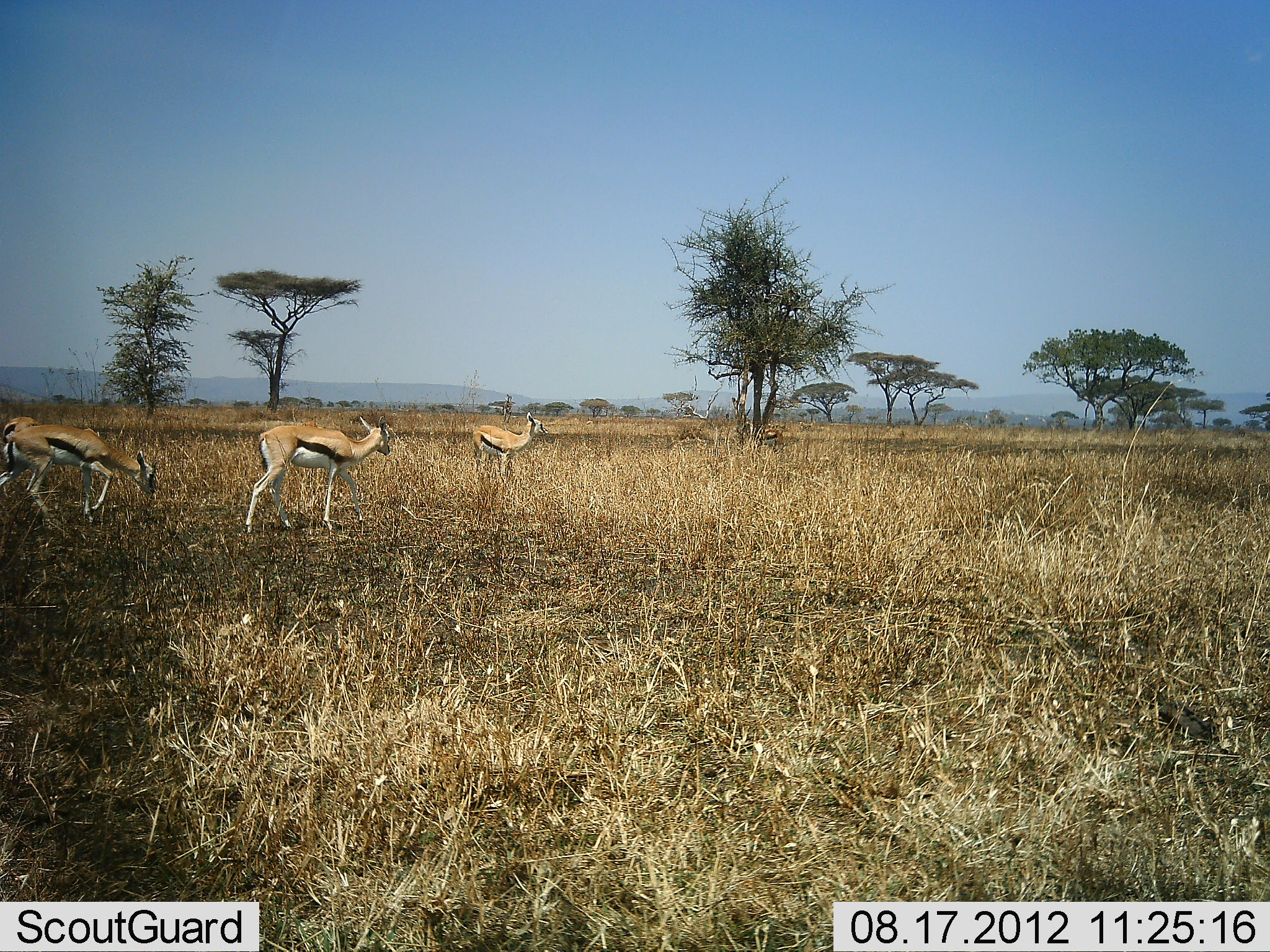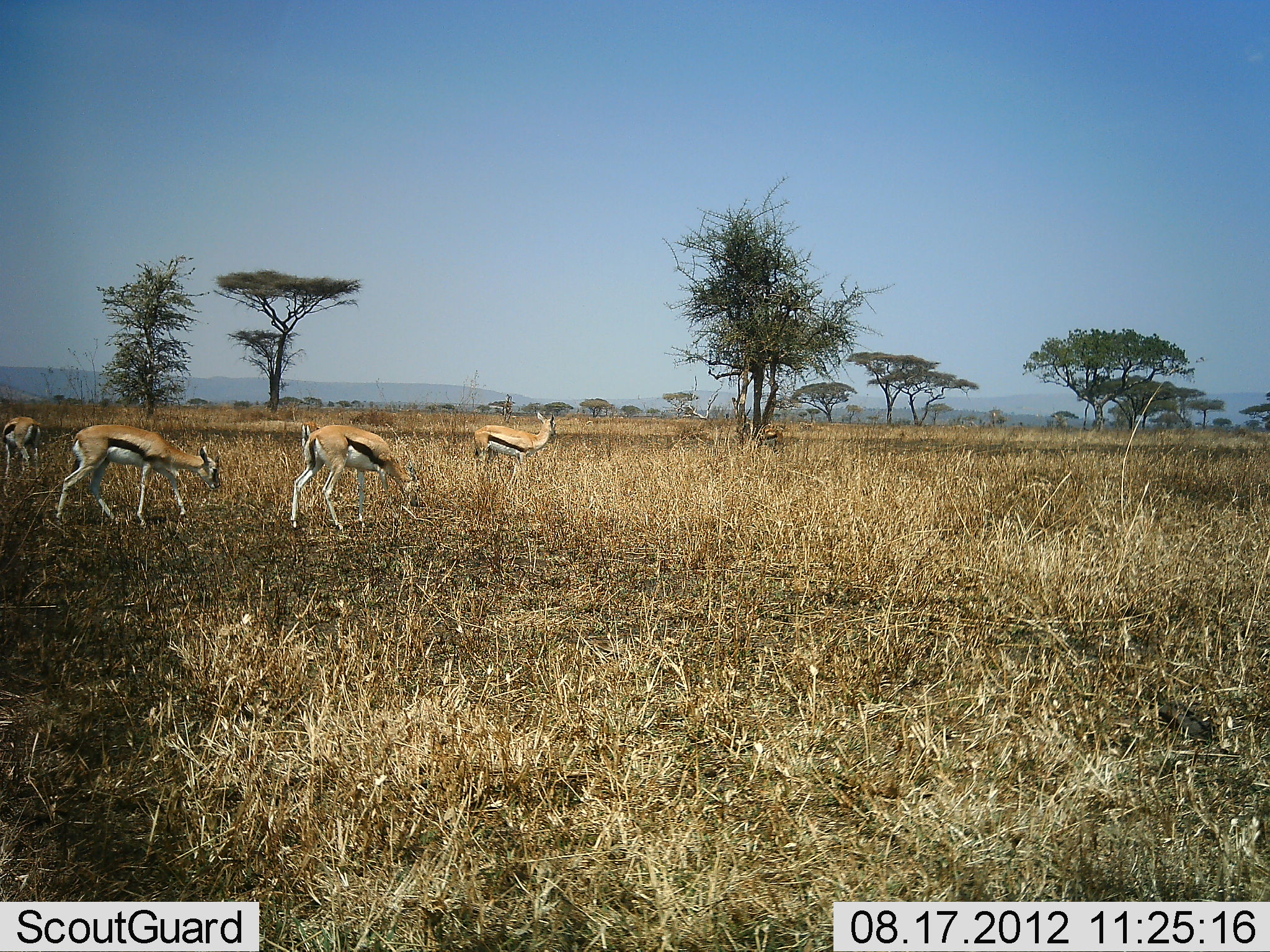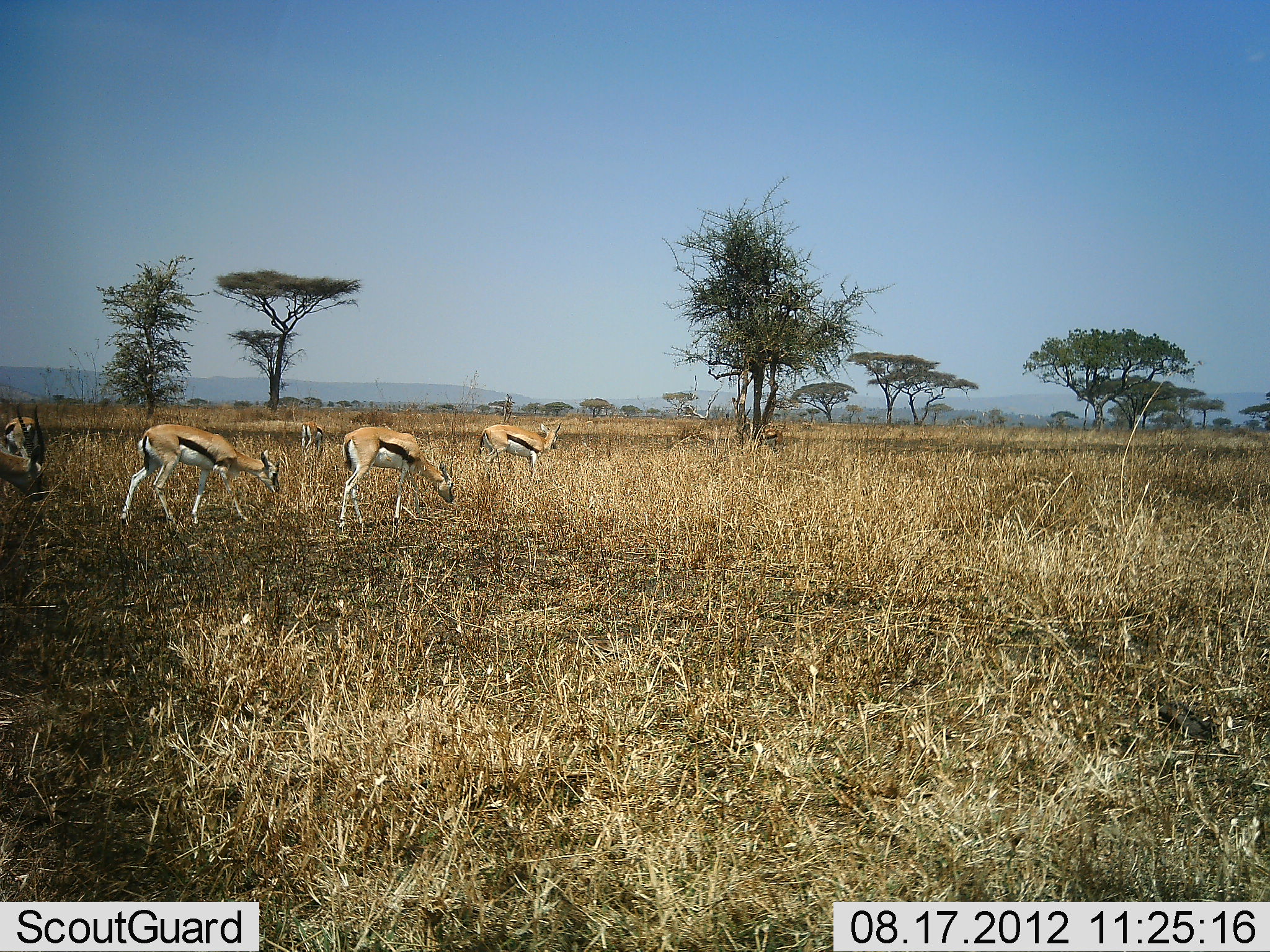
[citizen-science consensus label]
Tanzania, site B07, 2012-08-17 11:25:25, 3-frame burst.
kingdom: Animalia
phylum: Chordata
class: Mammalia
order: Artiodactyla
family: Bovidae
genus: Eudorcas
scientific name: Eudorcas thomsonii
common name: thomson's gazelle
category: gazellethomsons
Gazellethomsons (thomson's gazelle) (Eudorcas thomsonii), count 5. Behavior (volunteer vote fractions): standing 40%, resting 0%, moving 90%, interacting 0%. Young present (vote fraction): 0%. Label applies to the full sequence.